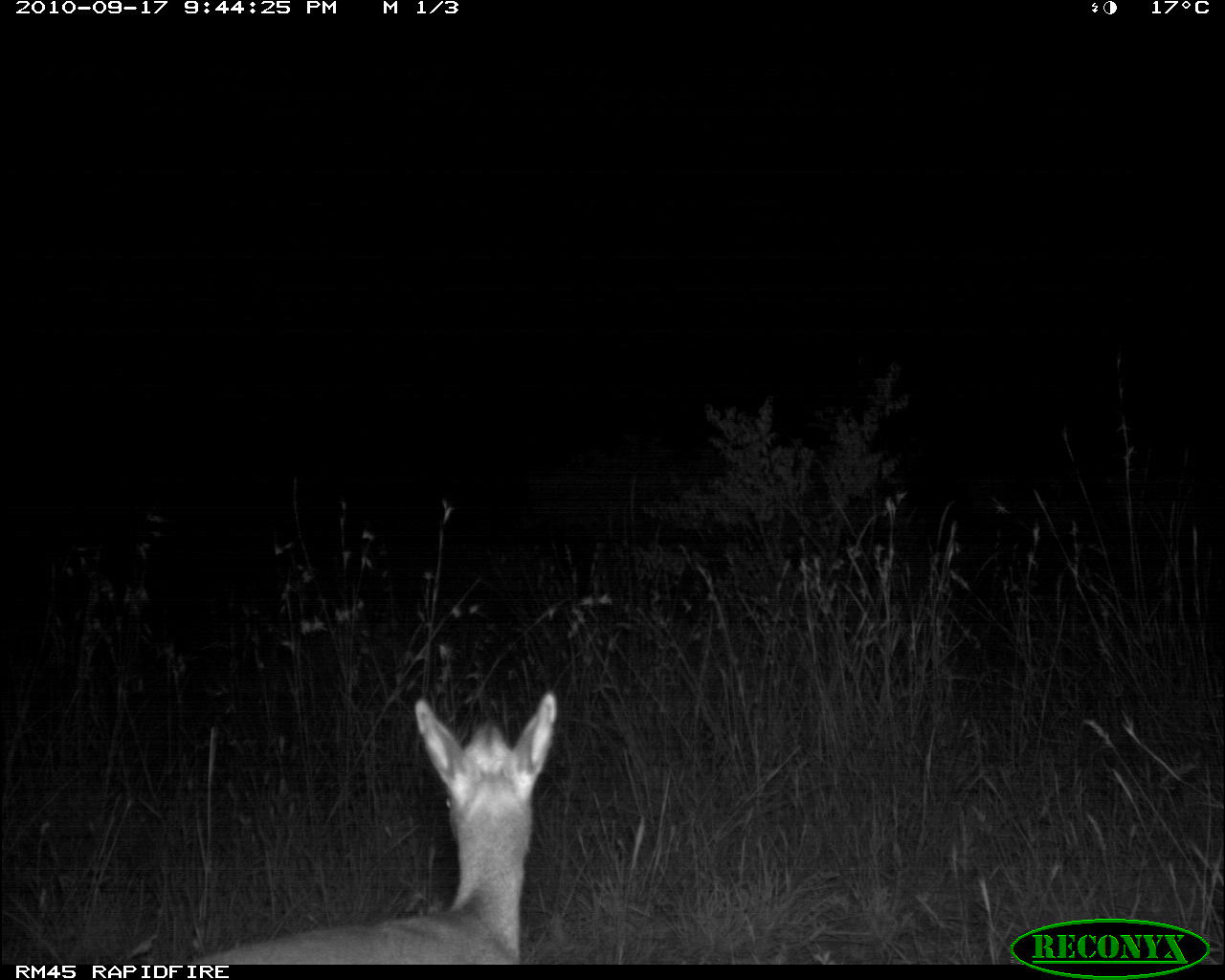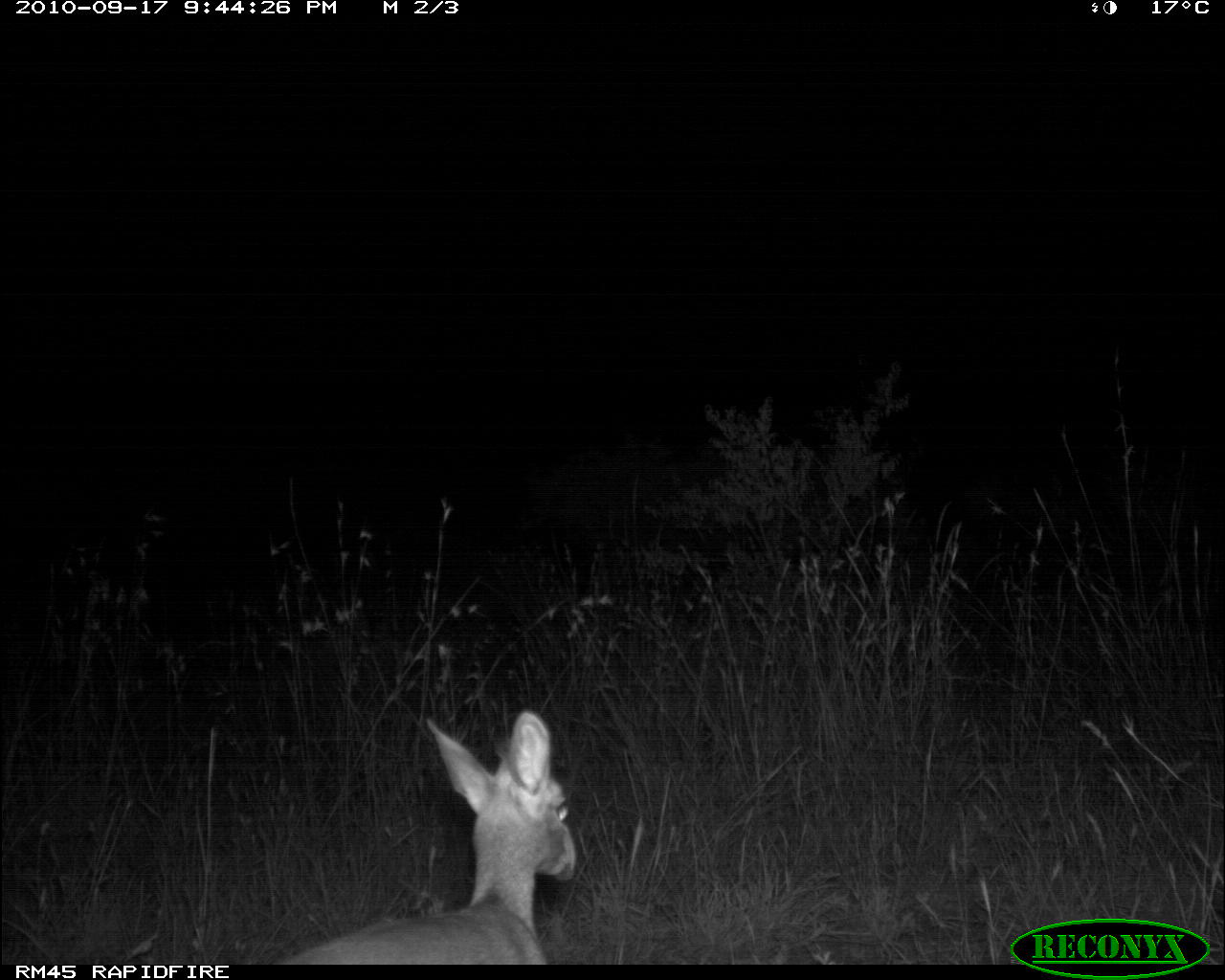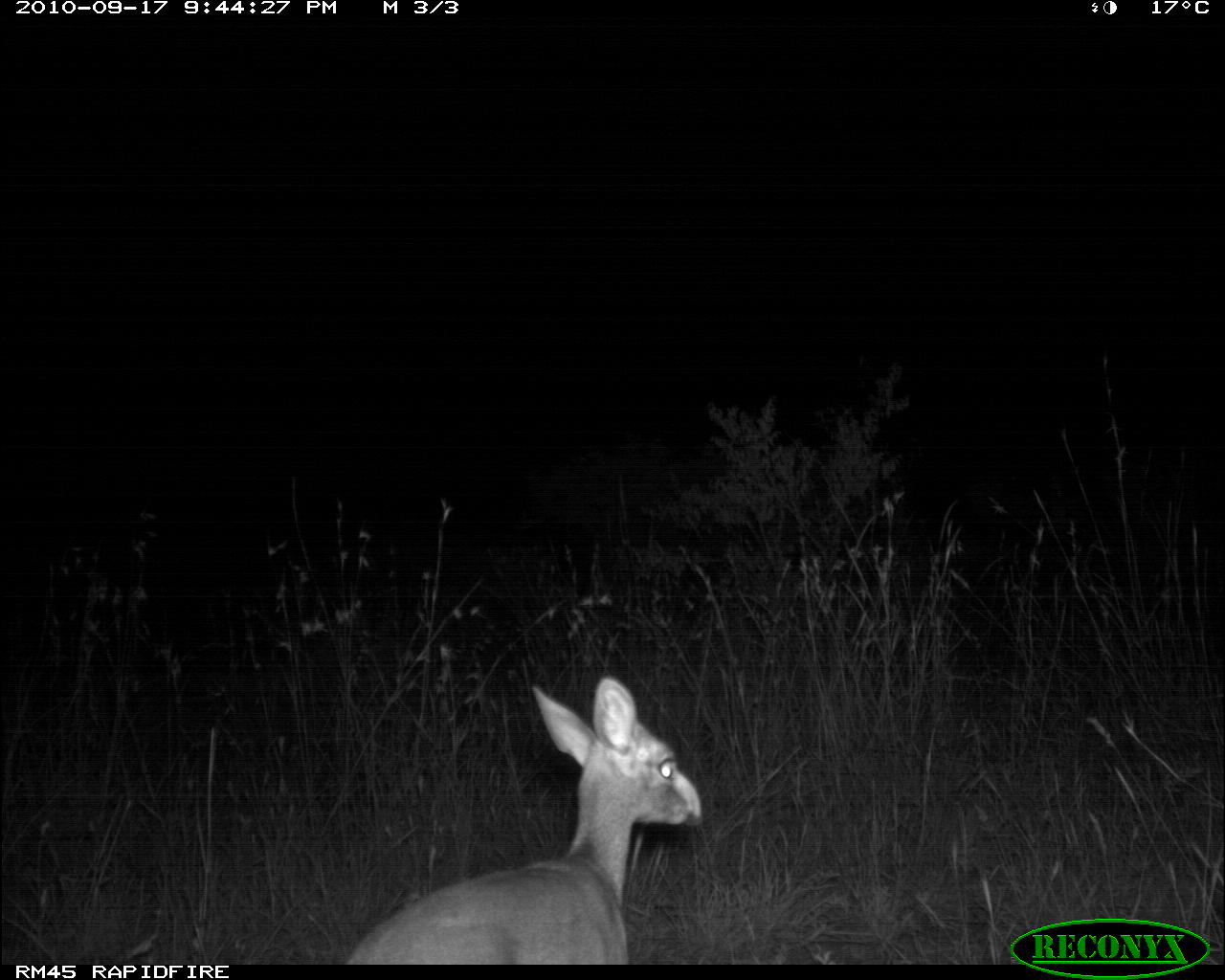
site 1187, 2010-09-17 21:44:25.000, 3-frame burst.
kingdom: Animalia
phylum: Chordata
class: Mammalia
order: Artiodactyla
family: Bovidae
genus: Madoqua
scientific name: Madoqua guentheri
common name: günther's dik-dik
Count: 1.